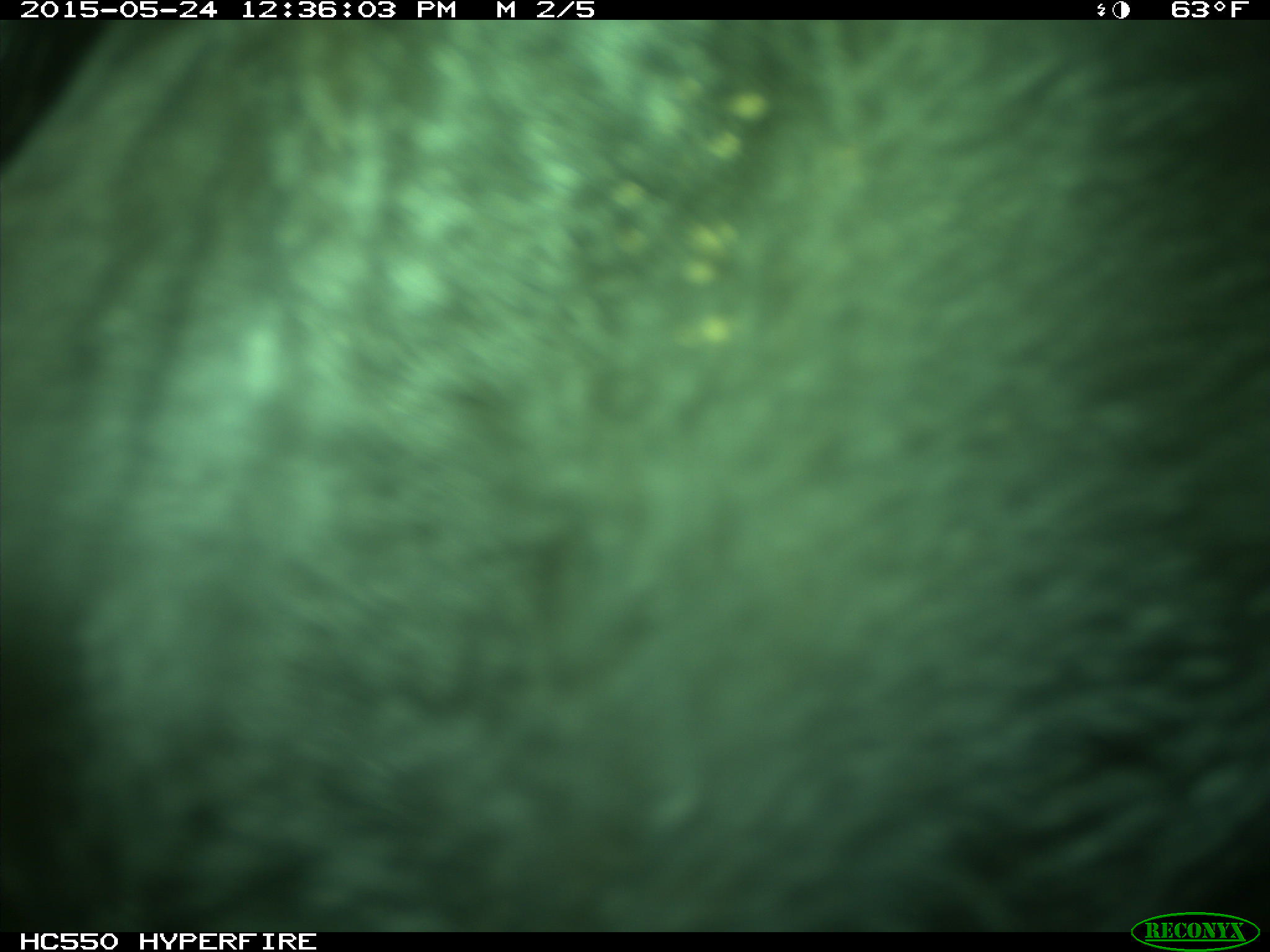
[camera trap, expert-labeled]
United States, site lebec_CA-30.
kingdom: Animalia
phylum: Chordata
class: Mammalia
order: Artiodactyla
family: Bovidae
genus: Bos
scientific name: Bos taurus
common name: domestic cow